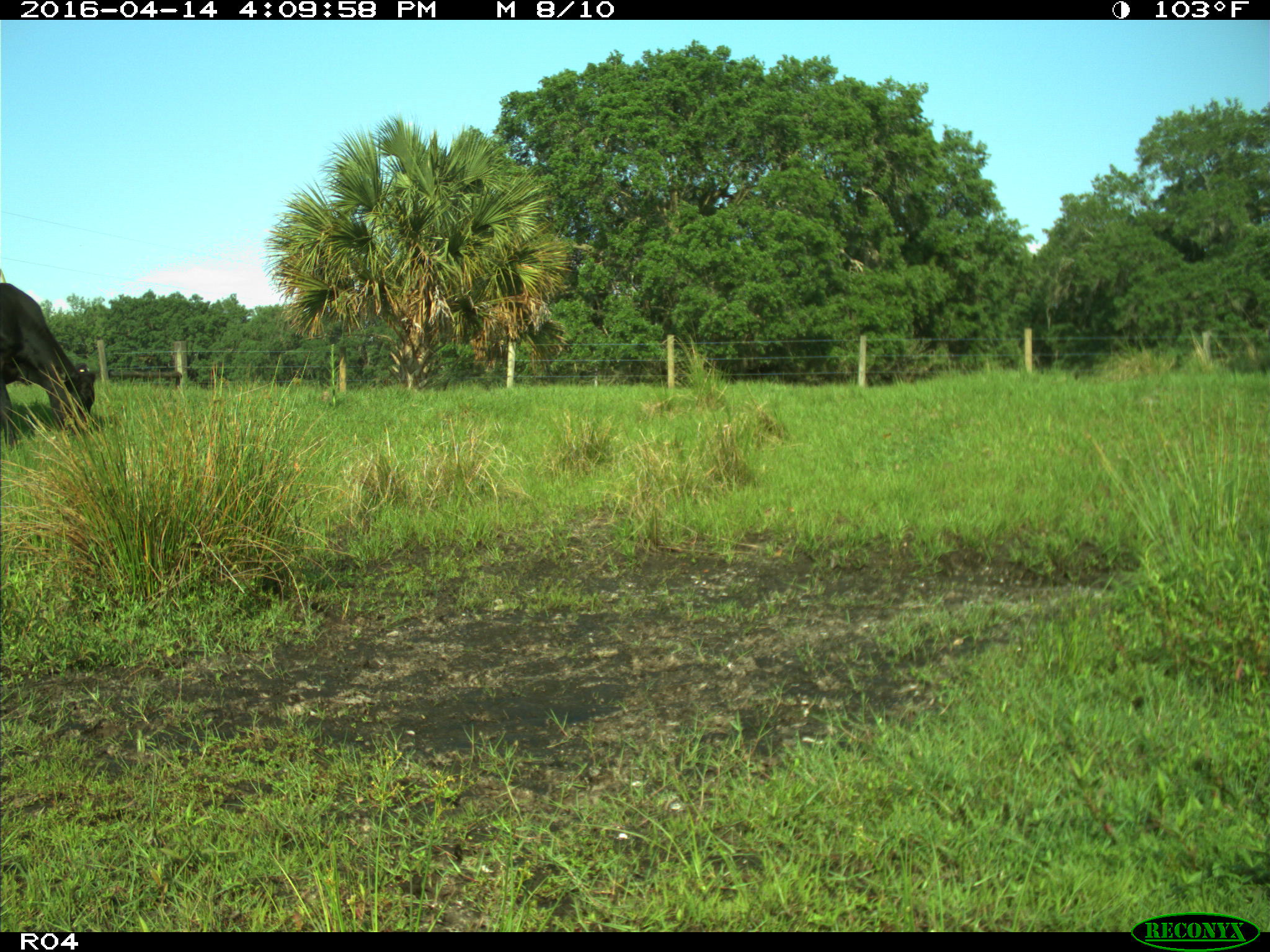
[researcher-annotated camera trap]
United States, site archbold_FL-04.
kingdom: Animalia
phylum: Chordata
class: Mammalia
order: Artiodactyla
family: Bovidae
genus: Bos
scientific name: Bos taurus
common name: domestic cow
Bos taurus (domestic cow).